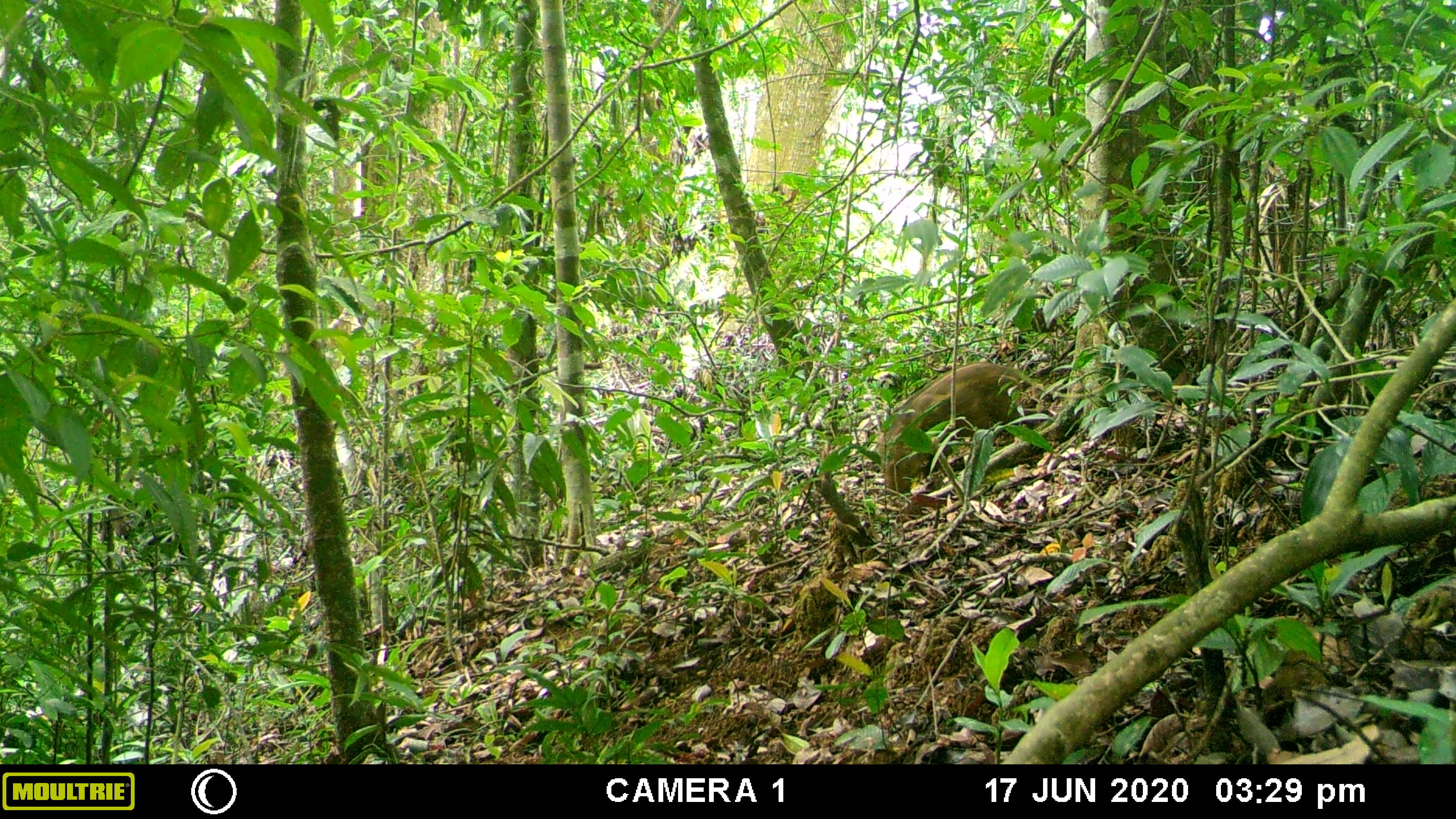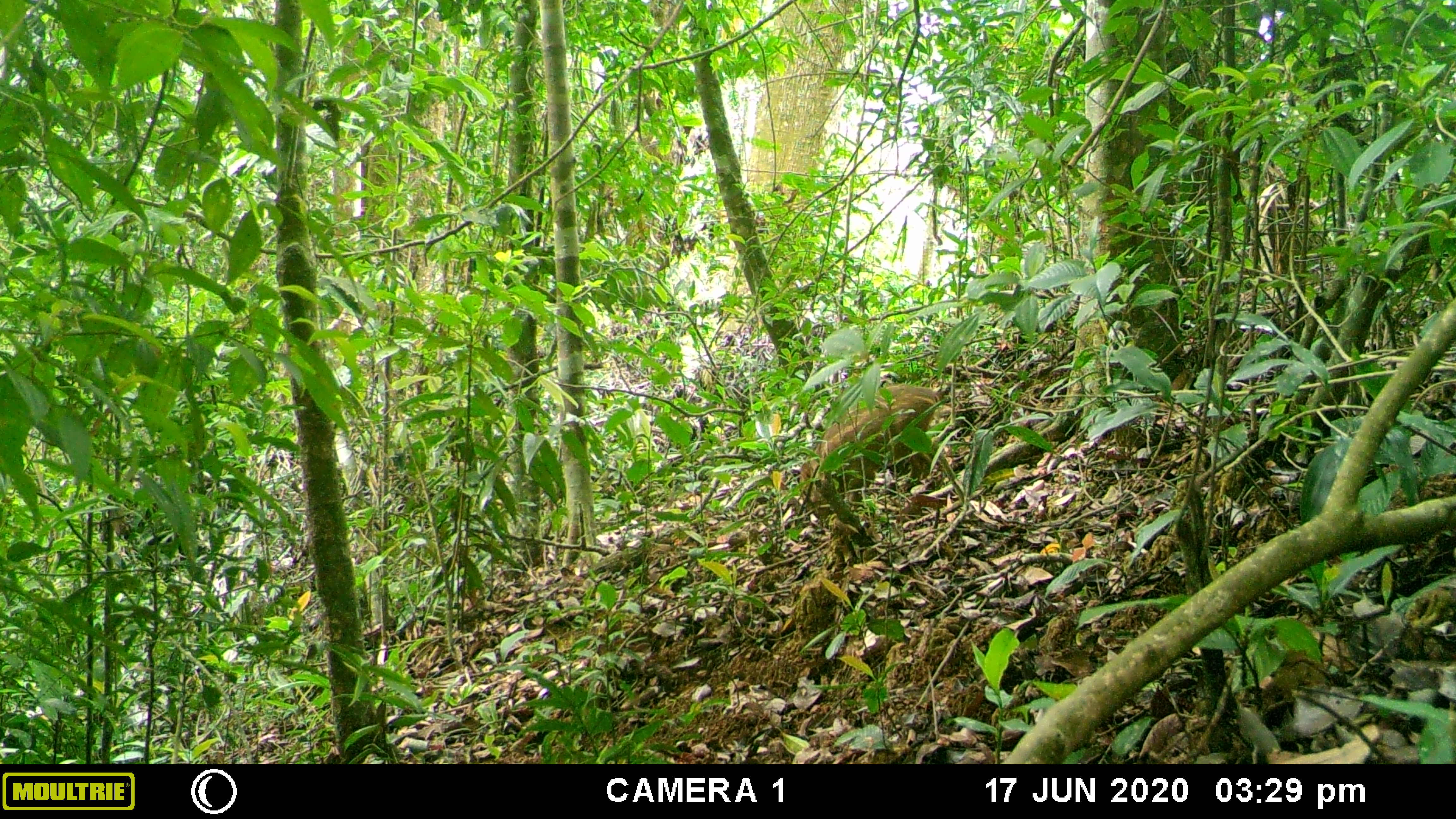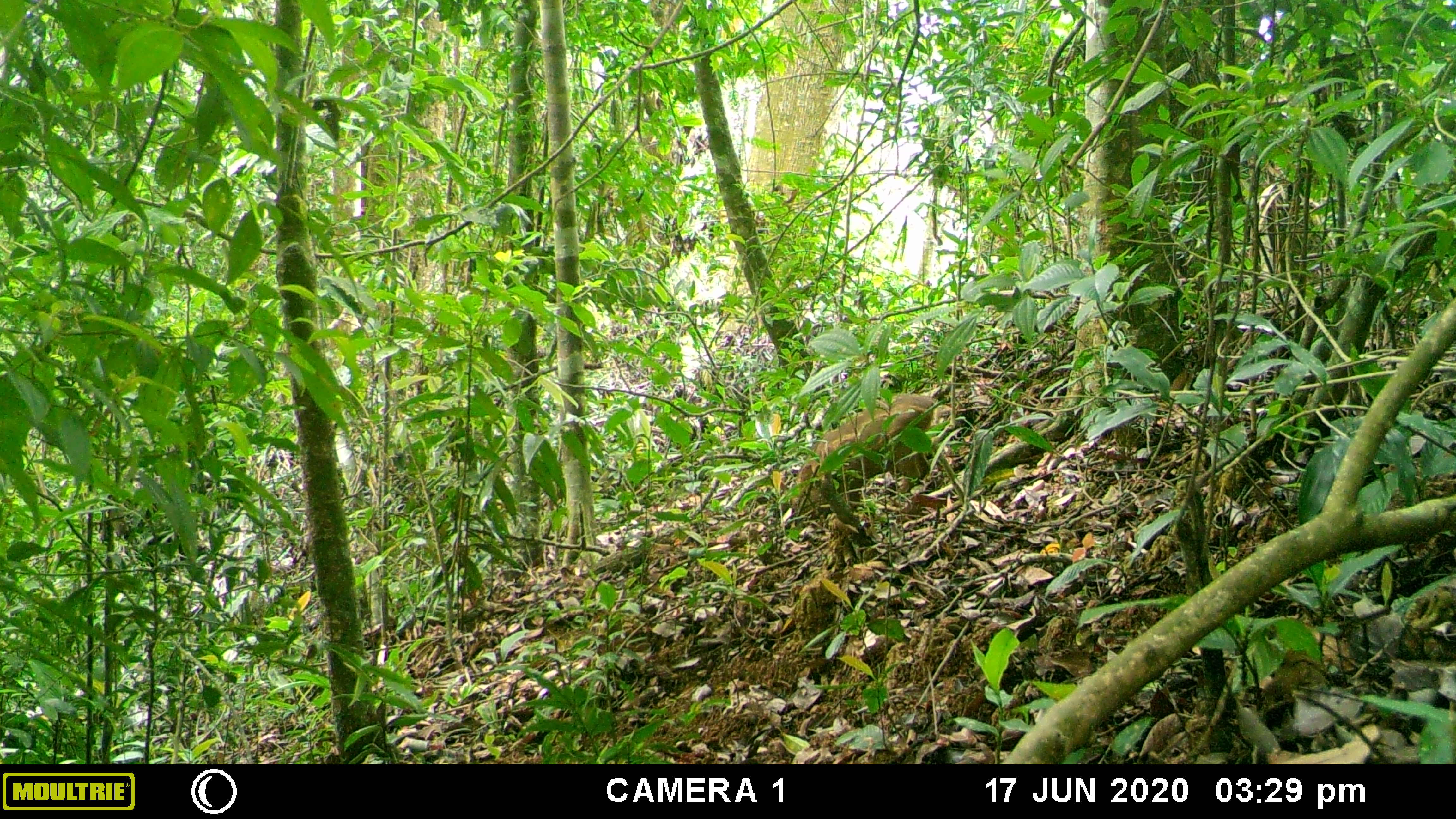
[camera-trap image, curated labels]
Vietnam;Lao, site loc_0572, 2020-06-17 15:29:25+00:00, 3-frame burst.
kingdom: Animalia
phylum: Chordata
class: Mammalia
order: Artiodactyla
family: Suidae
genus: Sus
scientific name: Sus scrofa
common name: eurasian wild pig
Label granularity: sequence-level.